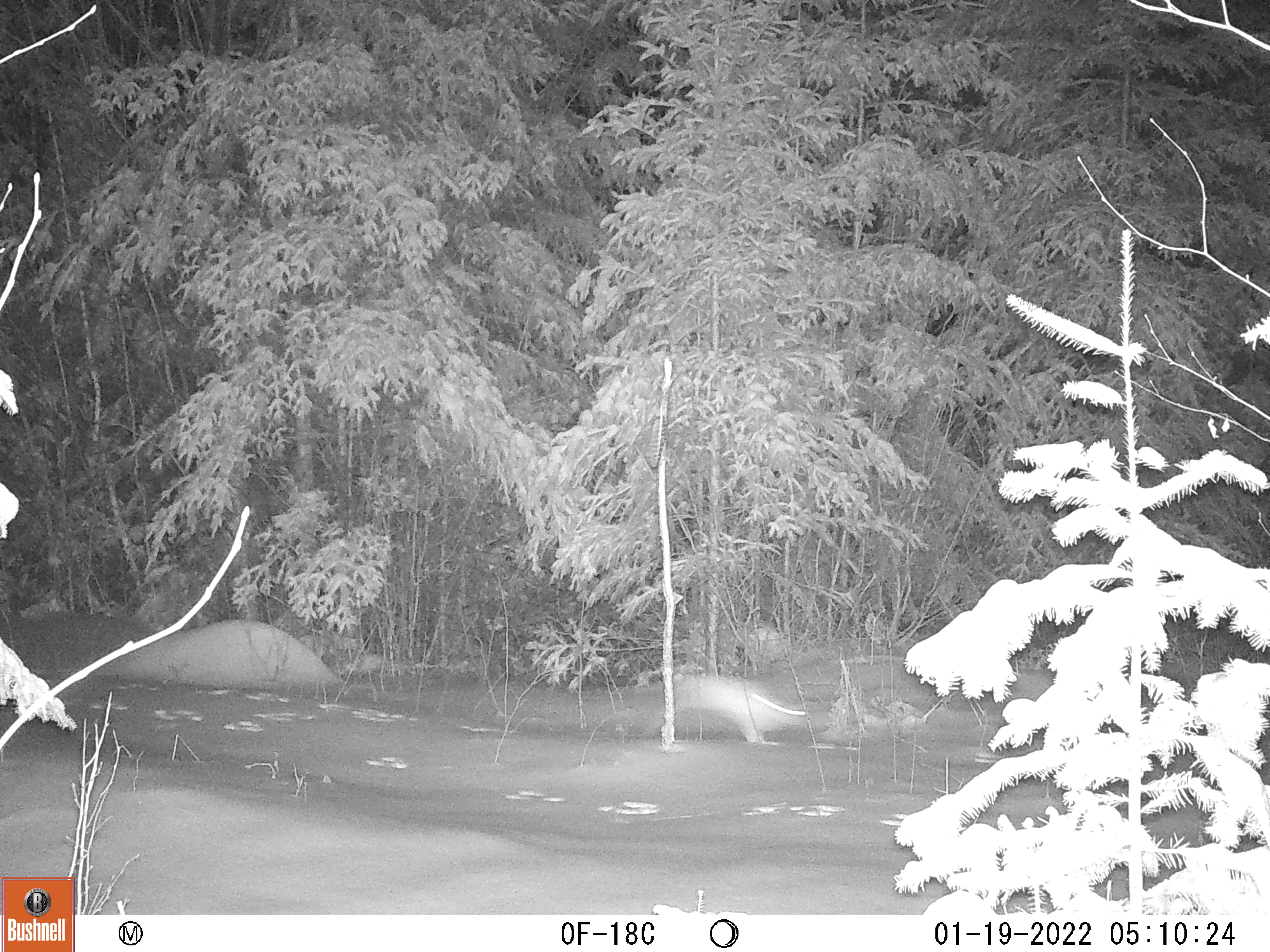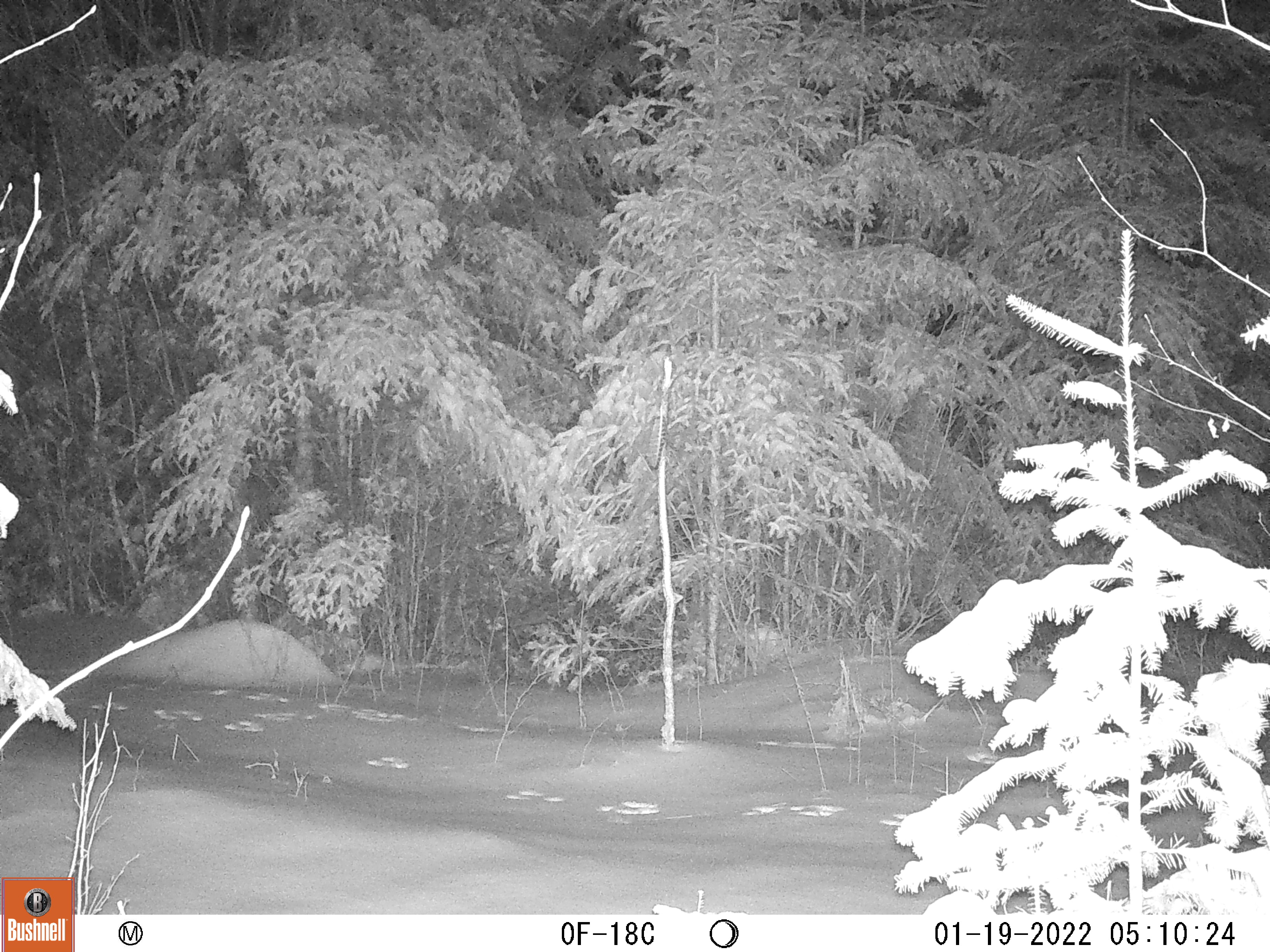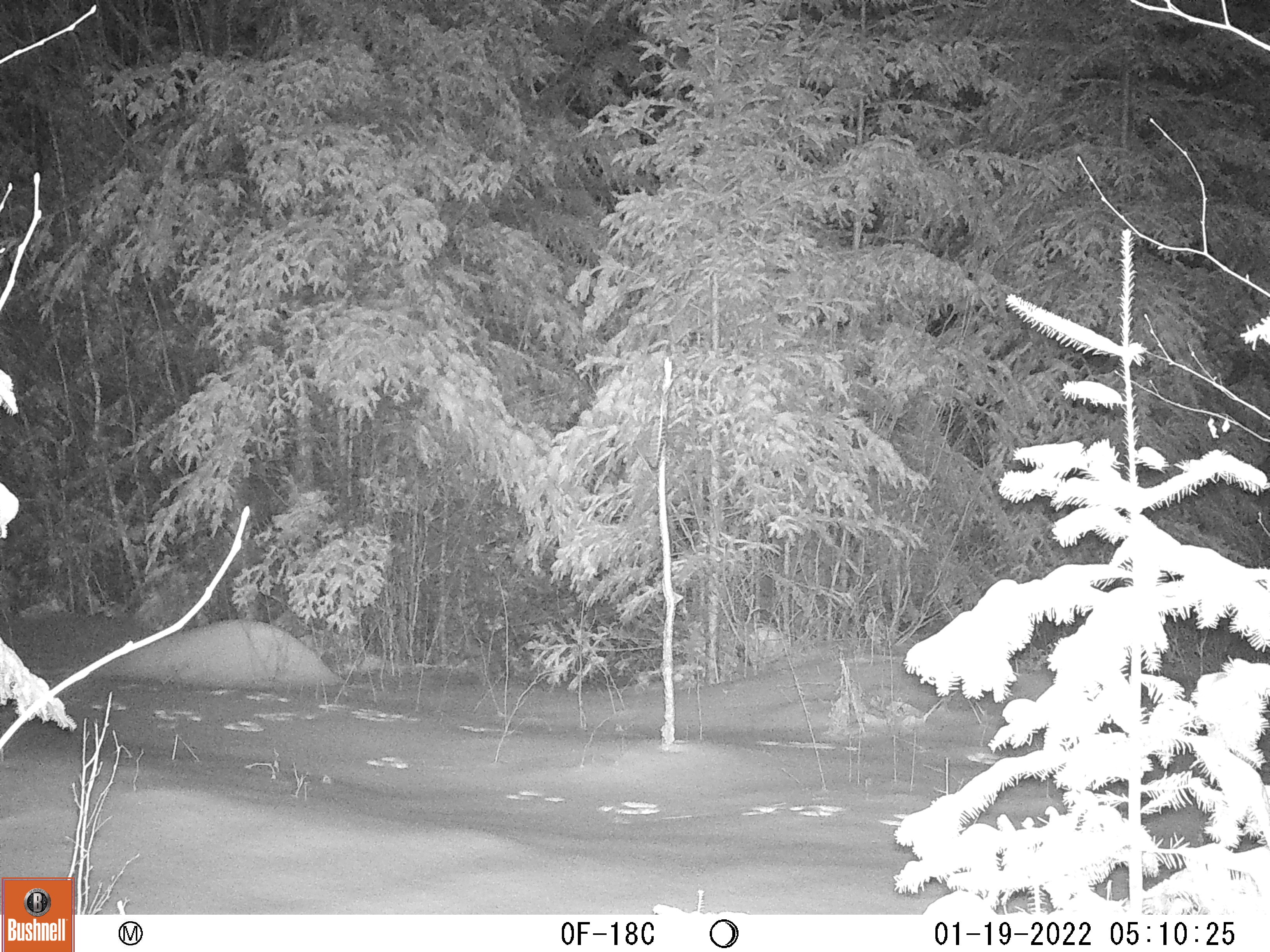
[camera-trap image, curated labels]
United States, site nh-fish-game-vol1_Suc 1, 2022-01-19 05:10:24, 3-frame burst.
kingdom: Animalia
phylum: Chordata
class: Mammalia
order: Lagomorpha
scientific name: Lagomorpha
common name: rabbit or hare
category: rabbit or hare sp.